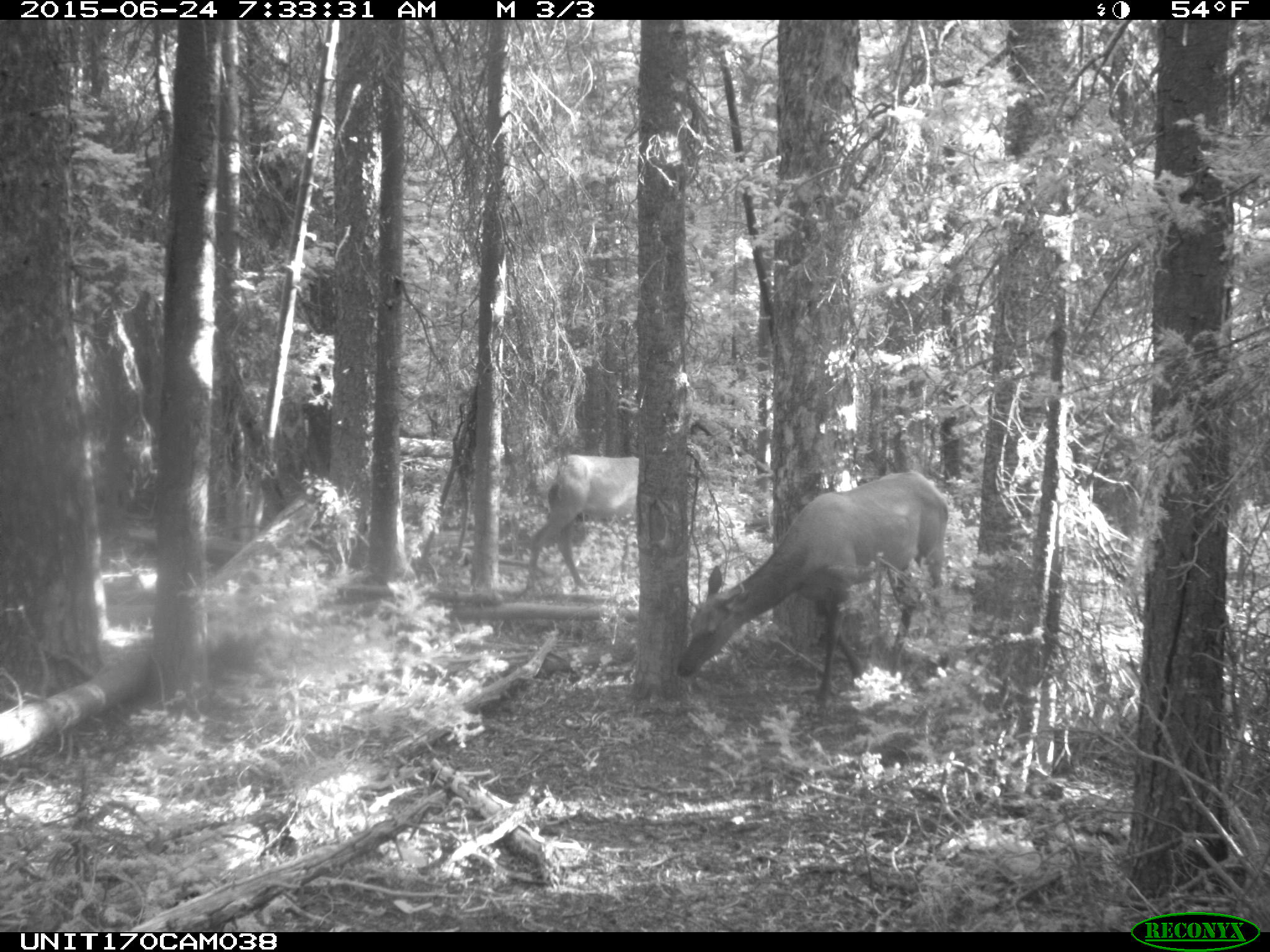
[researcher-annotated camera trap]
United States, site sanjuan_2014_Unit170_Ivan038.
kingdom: Animalia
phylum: Chordata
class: Mammalia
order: Artiodactyla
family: Cervidae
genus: Cervus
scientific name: Cervus elaphus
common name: red deer